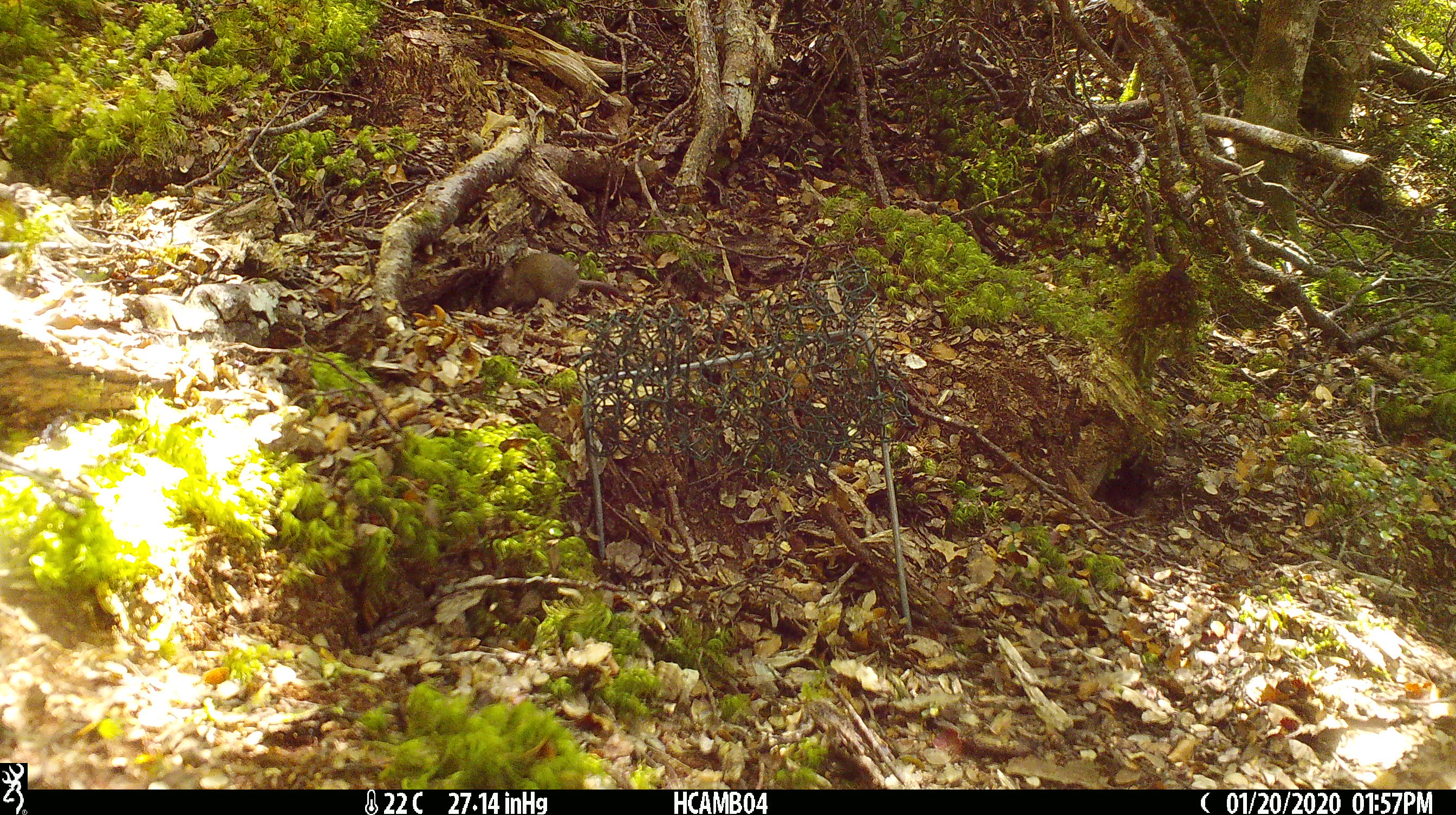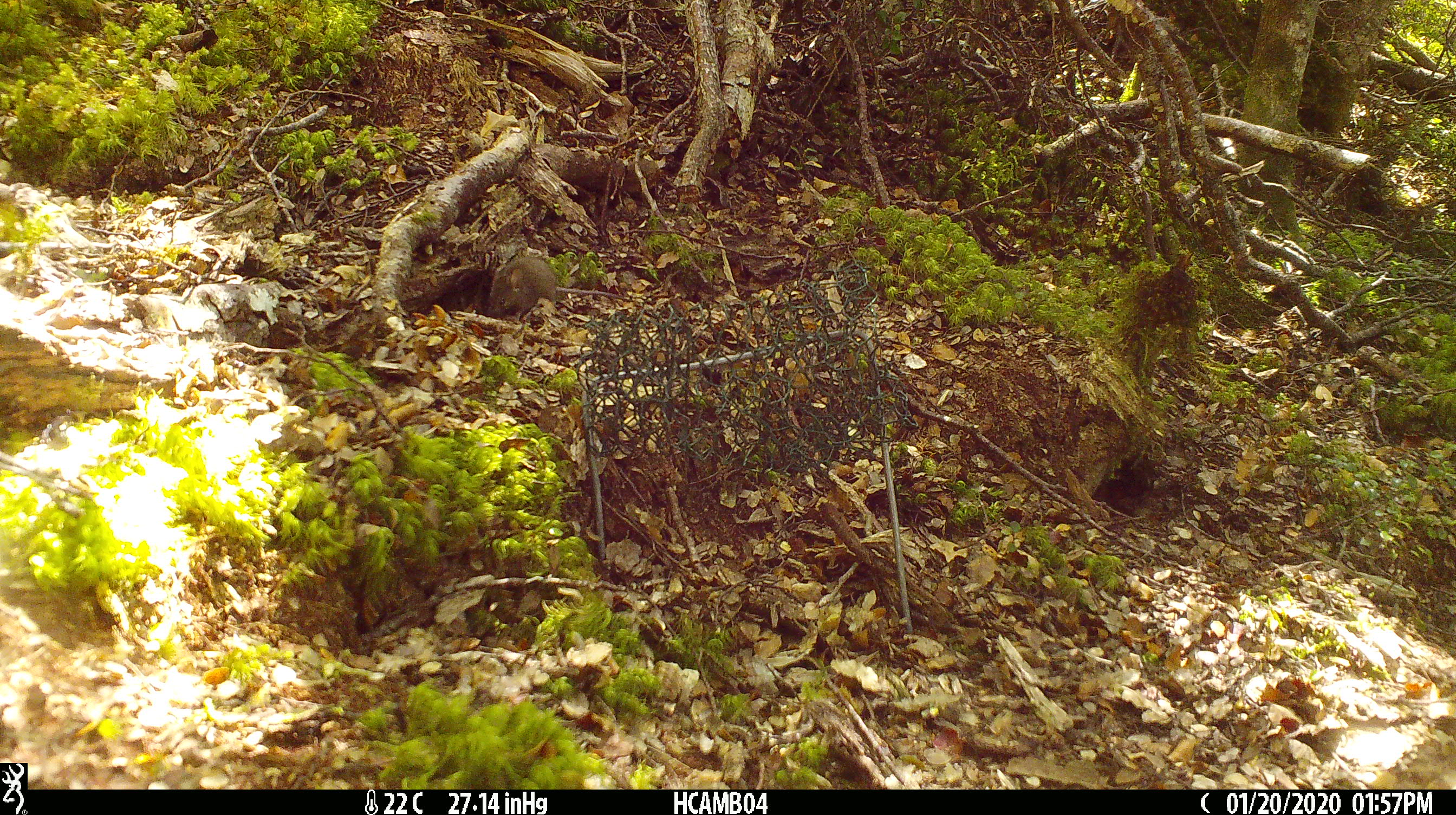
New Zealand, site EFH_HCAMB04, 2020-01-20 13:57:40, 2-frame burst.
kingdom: Animalia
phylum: Chordata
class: Mammalia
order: Rodentia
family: Muridae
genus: Mus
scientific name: Mus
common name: mouse